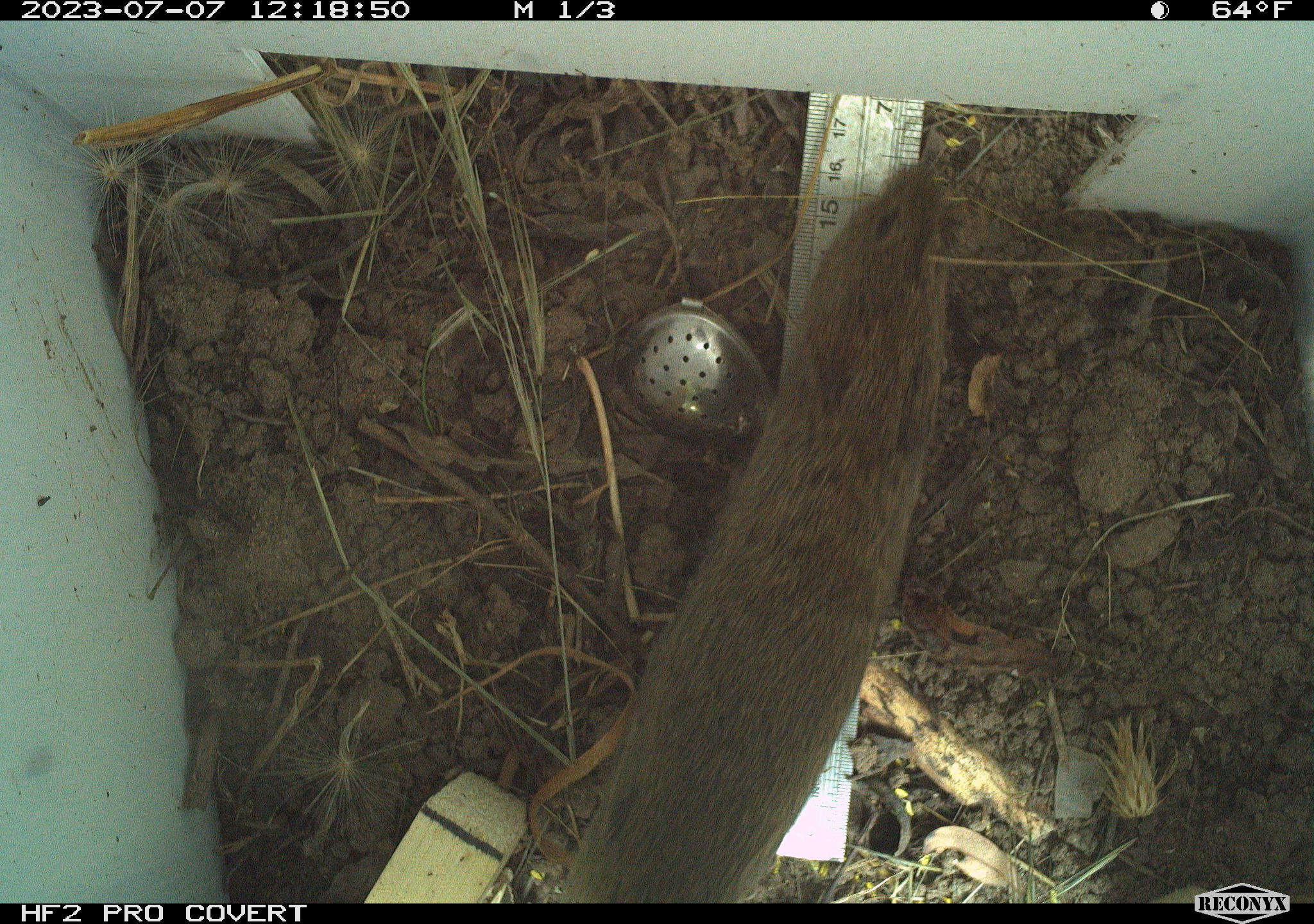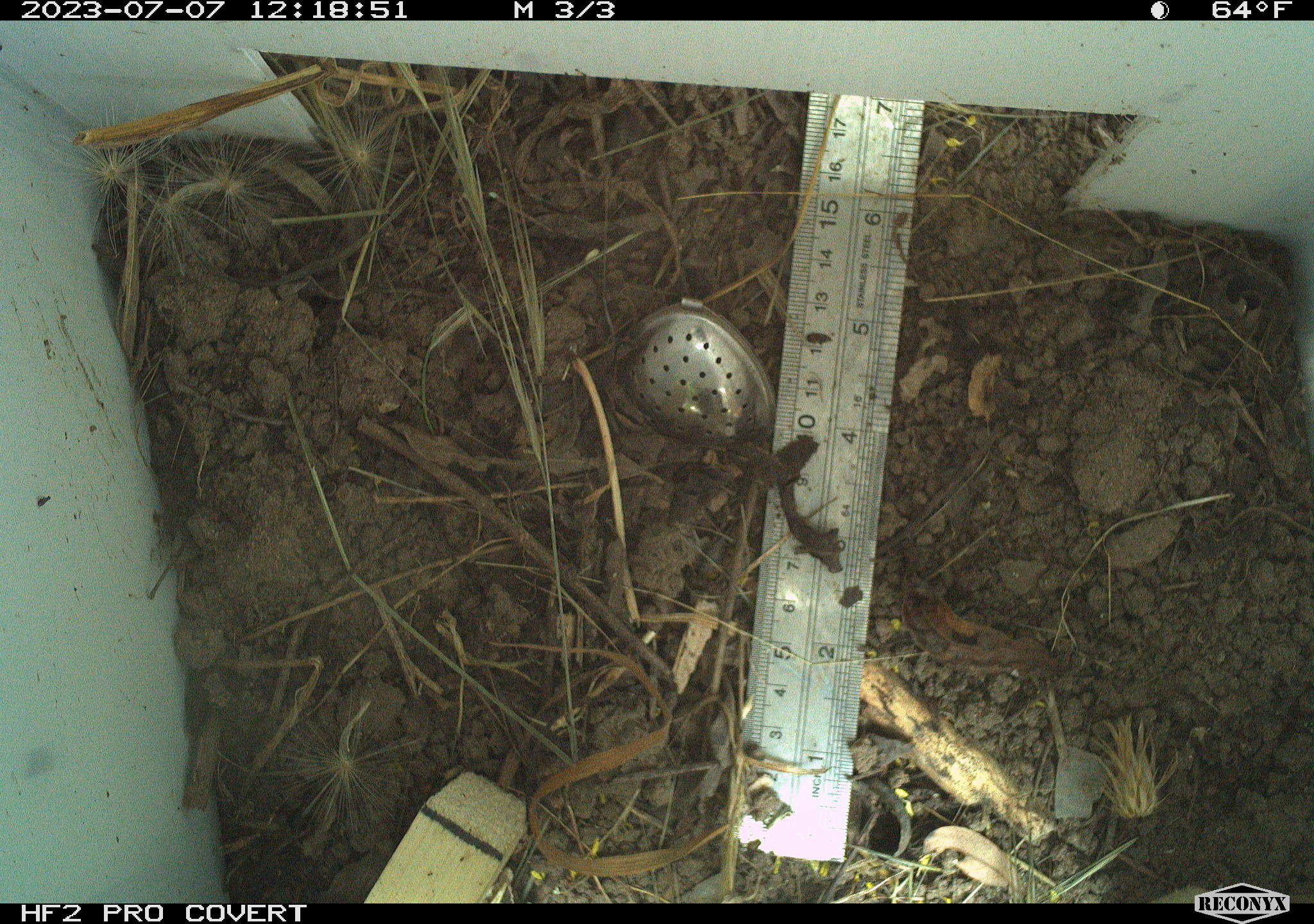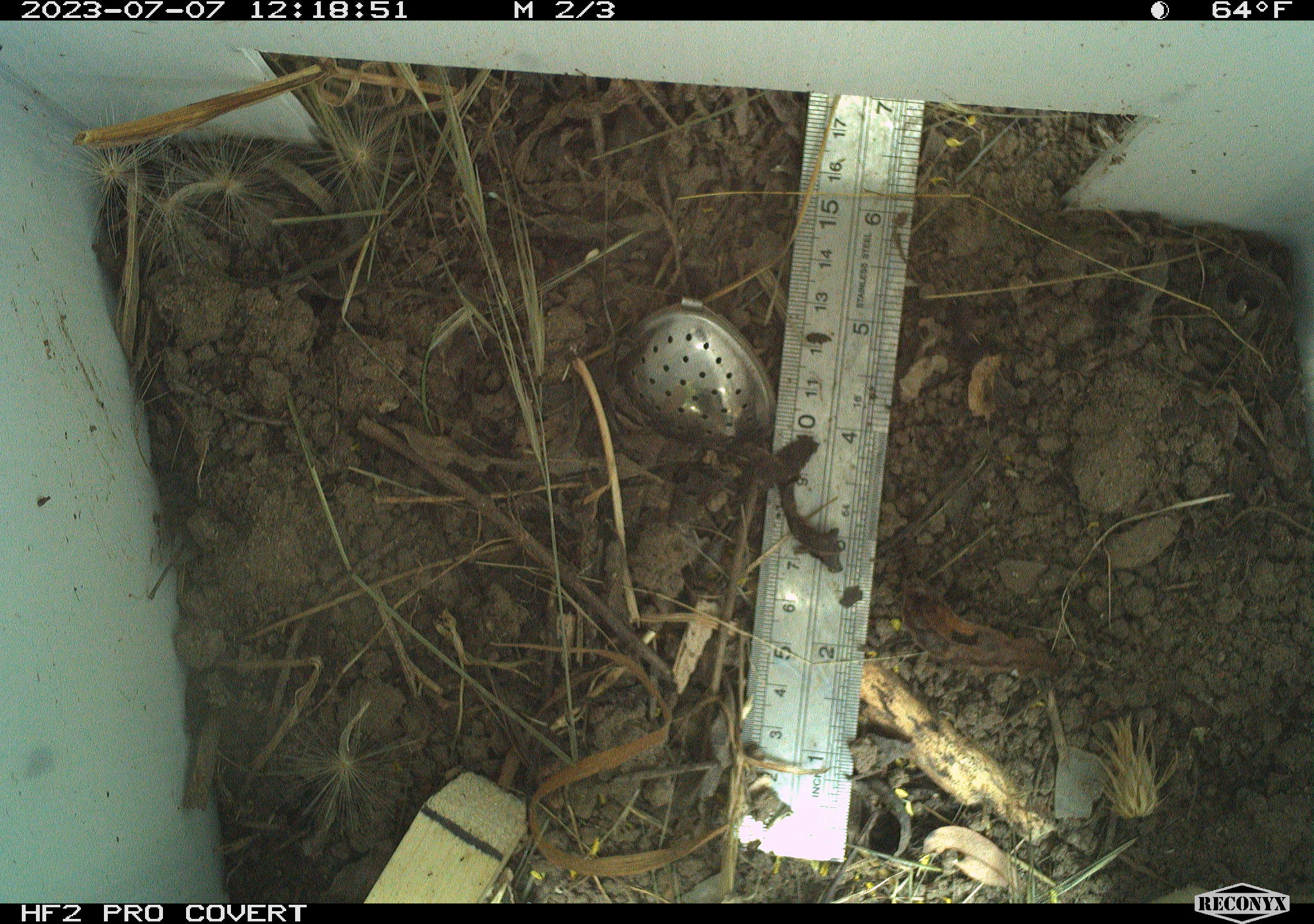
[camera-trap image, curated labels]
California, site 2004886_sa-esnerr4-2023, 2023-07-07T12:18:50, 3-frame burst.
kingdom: Animalia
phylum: Chordata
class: Mammalia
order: Rodentia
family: Cricetidae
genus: Microtus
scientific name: Microtus californicus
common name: california vole